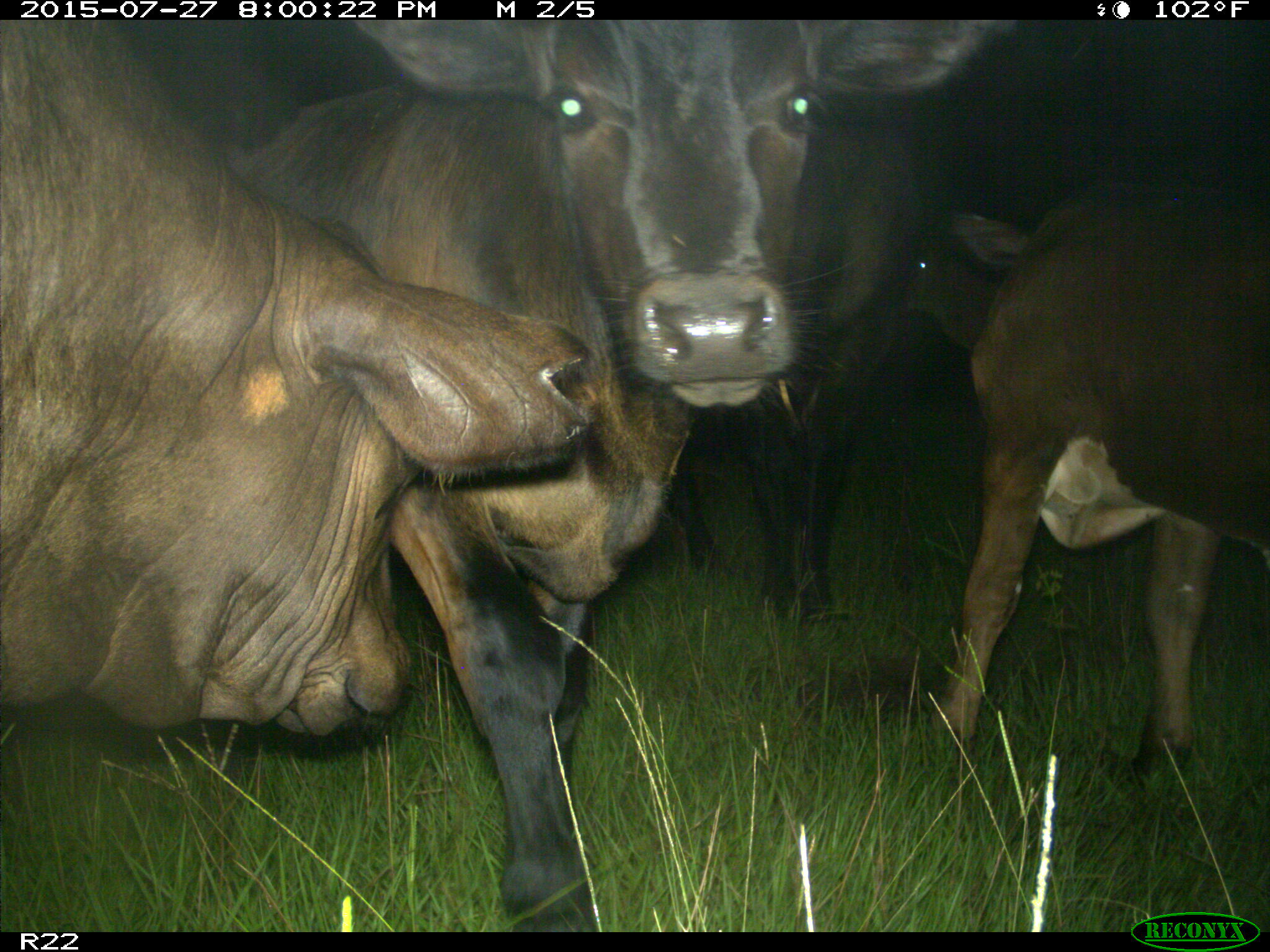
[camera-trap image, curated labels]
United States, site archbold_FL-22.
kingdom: Animalia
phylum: Chordata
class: Mammalia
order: Artiodactyla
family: Bovidae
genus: Bos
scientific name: Bos taurus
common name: domestic cow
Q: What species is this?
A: Bos taurus (domestic cow).